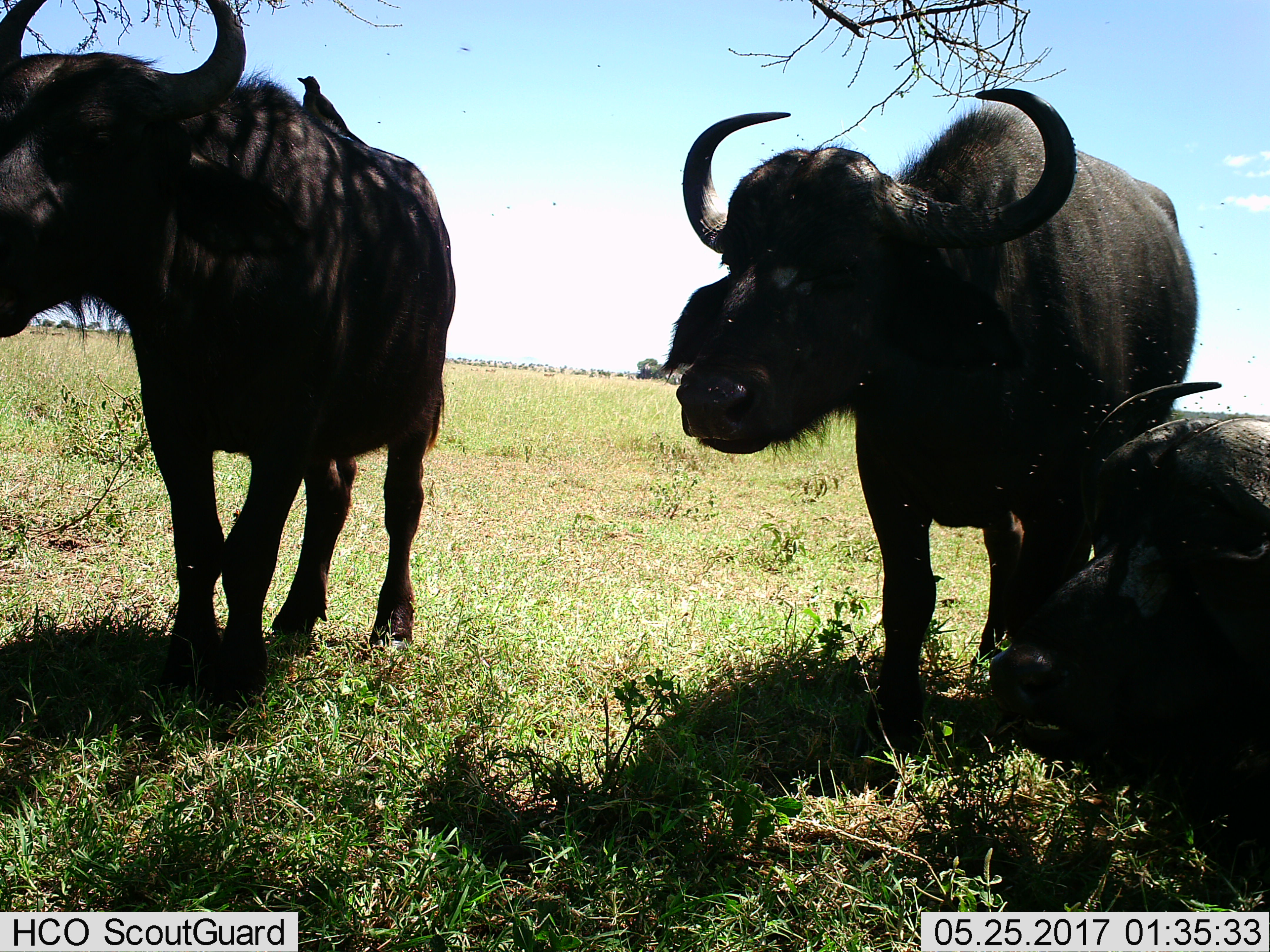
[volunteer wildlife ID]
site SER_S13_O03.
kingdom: Animalia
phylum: Chordata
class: Mammalia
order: Artiodactyla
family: Bovidae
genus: Syncerus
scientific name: Syncerus caffer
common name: african buffalo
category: buffalo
Buffalo (african buffalo) (Syncerus caffer), count 3. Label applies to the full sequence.